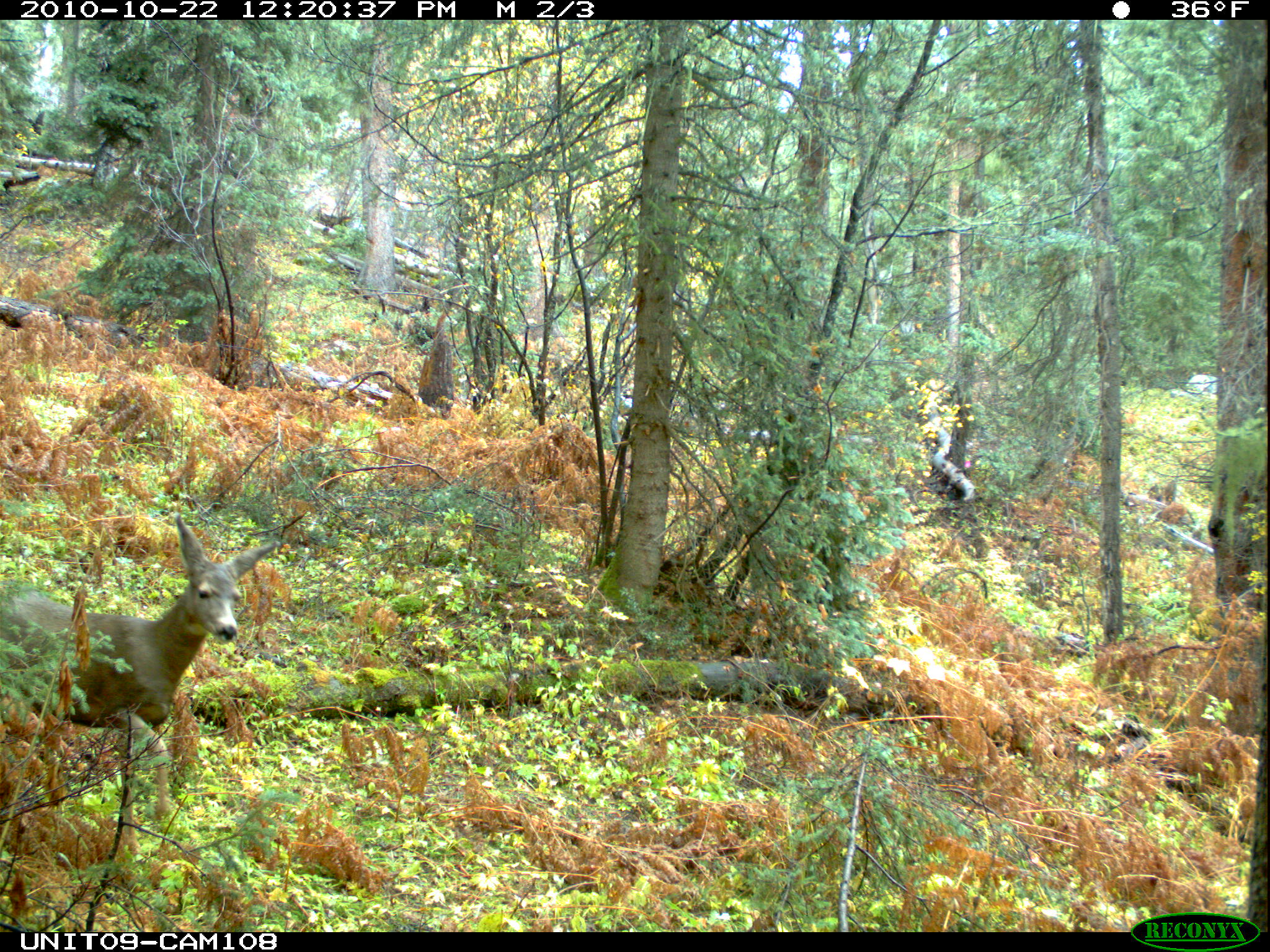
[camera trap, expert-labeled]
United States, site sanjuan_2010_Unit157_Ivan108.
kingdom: Animalia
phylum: Chordata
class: Mammalia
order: Artiodactyla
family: Cervidae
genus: Odocoileus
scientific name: Odocoileus hemionus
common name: mule deer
Odocoileus hemionus (mule deer).